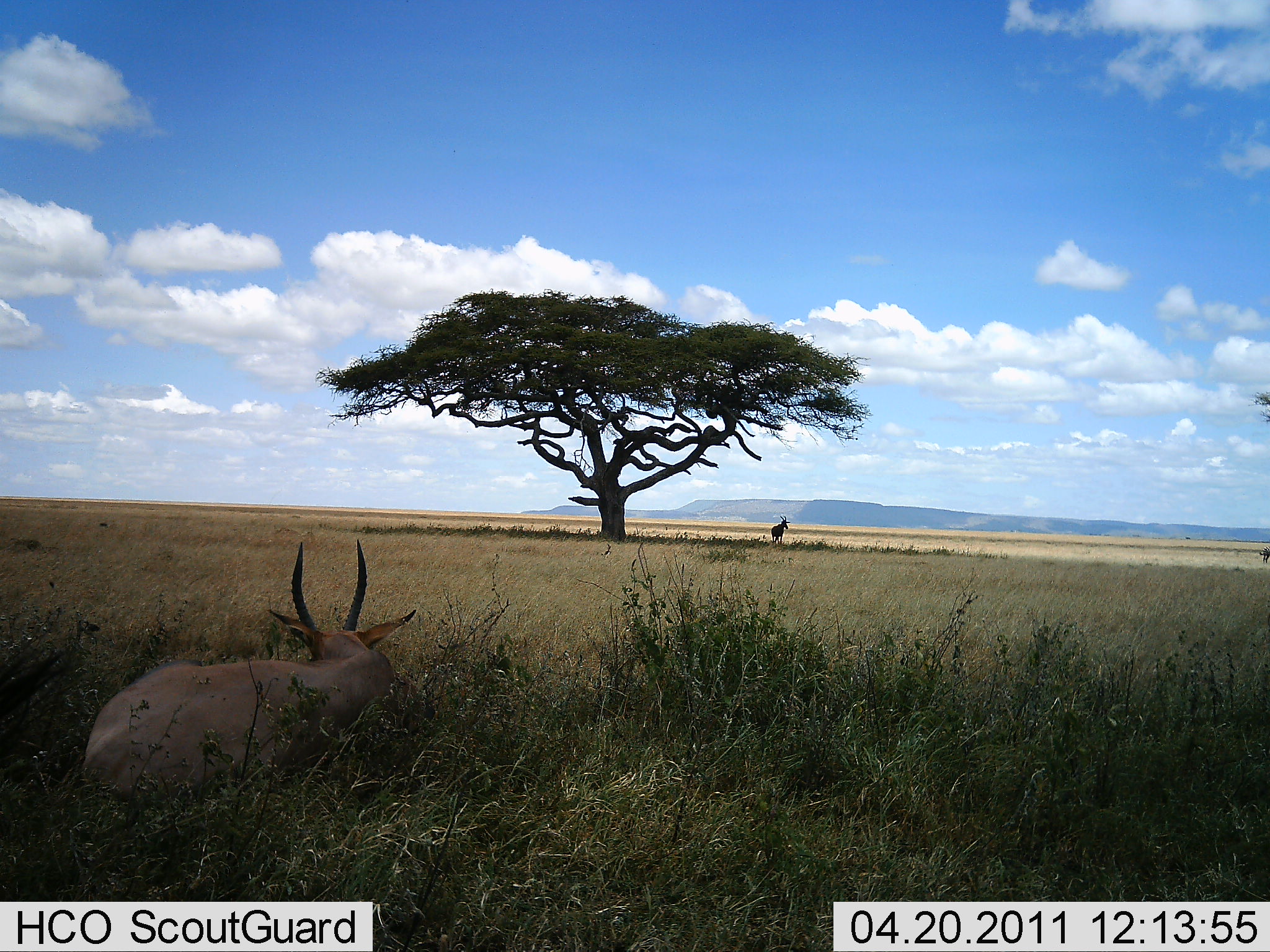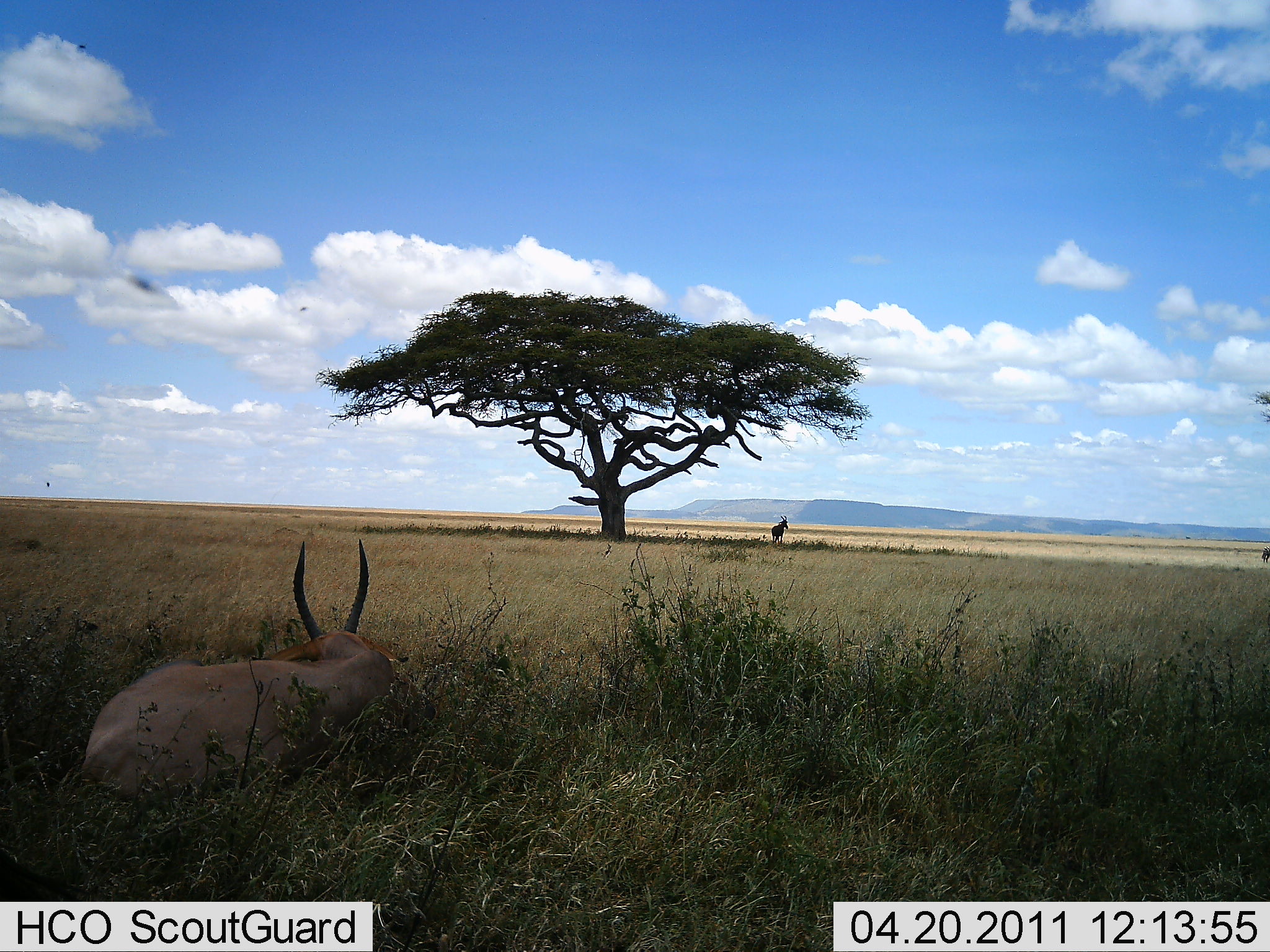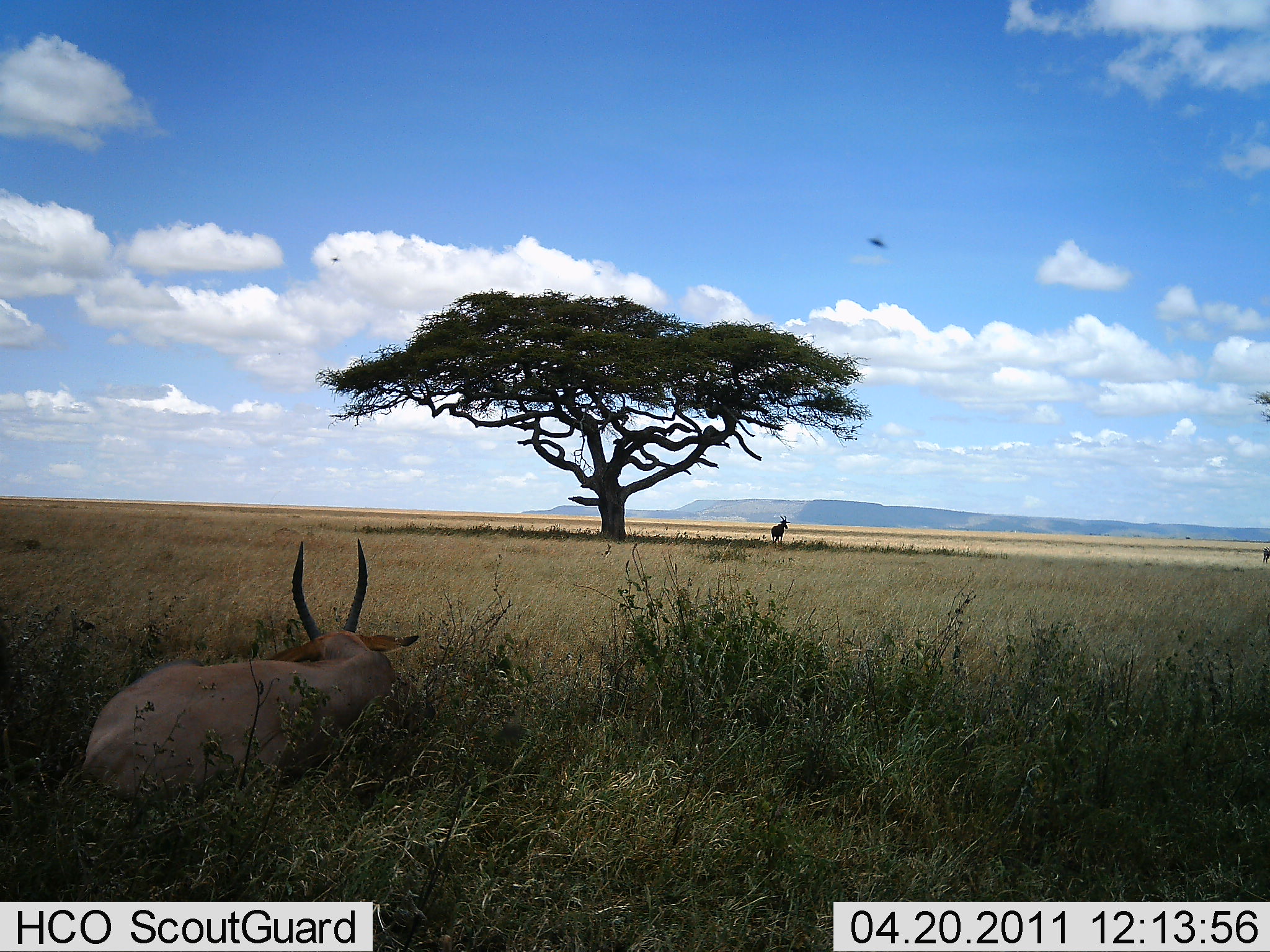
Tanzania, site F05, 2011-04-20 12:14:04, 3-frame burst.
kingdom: Animalia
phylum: Chordata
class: Mammalia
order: Artiodactyla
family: Bovidae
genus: Damaliscus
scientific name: Damaliscus lunatus jimela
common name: topi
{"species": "topi (Damaliscus lunatus jimela)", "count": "1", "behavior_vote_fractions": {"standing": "0%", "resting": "100%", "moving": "0%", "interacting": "0%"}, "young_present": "0%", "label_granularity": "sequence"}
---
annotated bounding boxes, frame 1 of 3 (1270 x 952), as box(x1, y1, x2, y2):
animal: box(78, 536, 417, 811); box(770, 515, 790, 545)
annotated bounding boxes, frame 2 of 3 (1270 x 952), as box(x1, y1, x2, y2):
animal: box(78, 536, 409, 811); box(770, 515, 790, 545)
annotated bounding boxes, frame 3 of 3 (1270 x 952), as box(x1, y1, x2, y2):
animal: box(78, 536, 421, 811); box(770, 515, 790, 545)